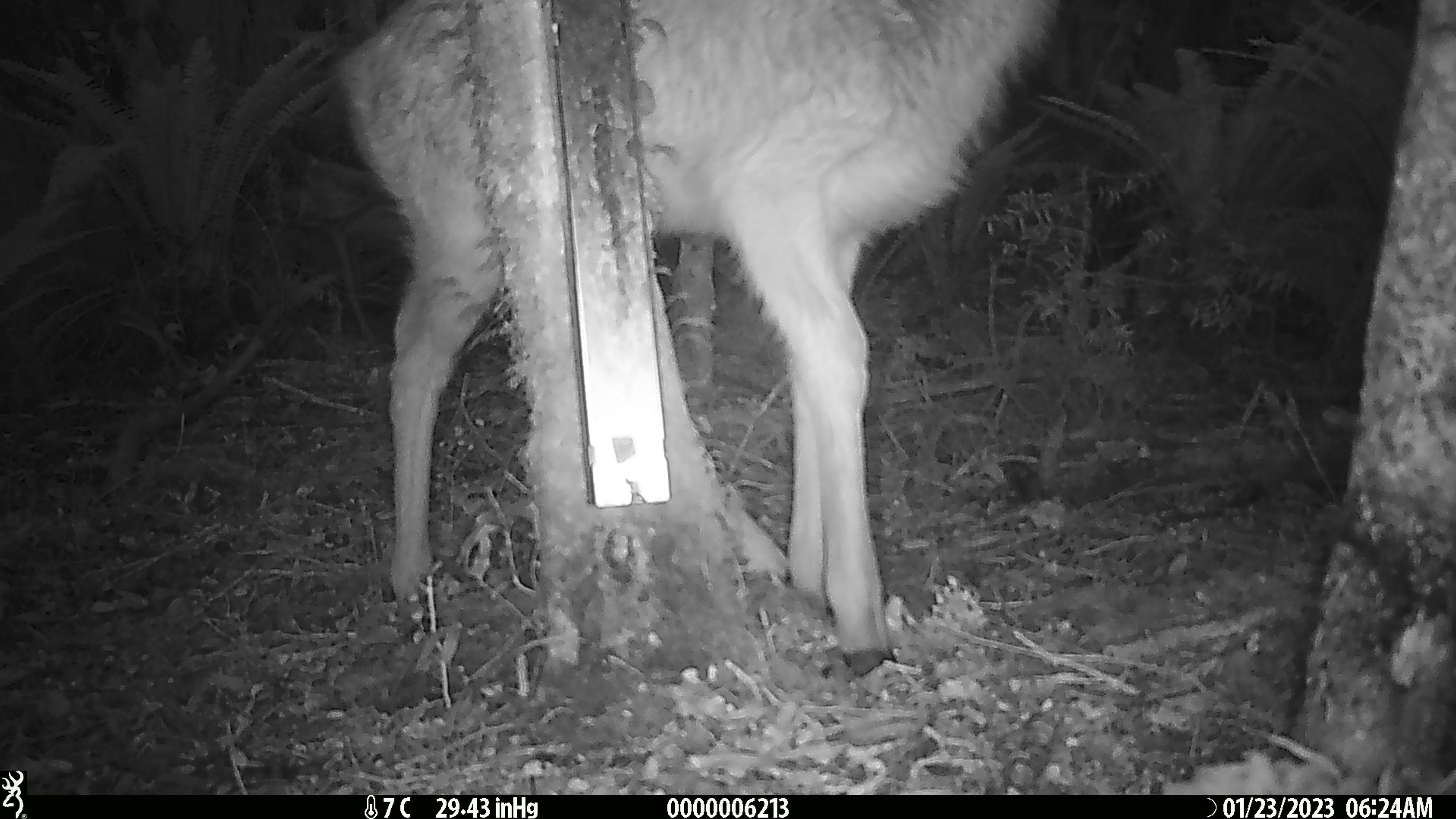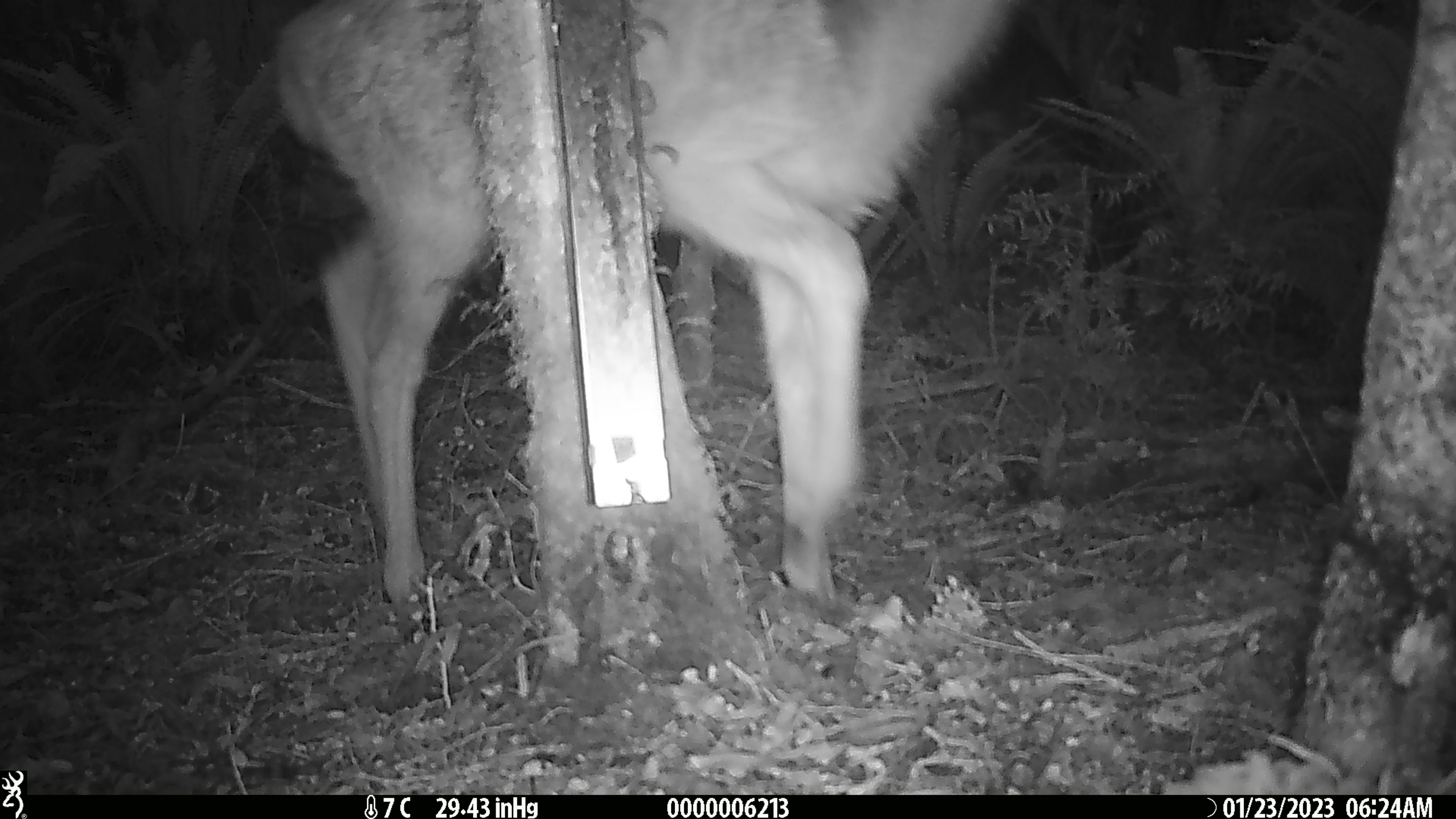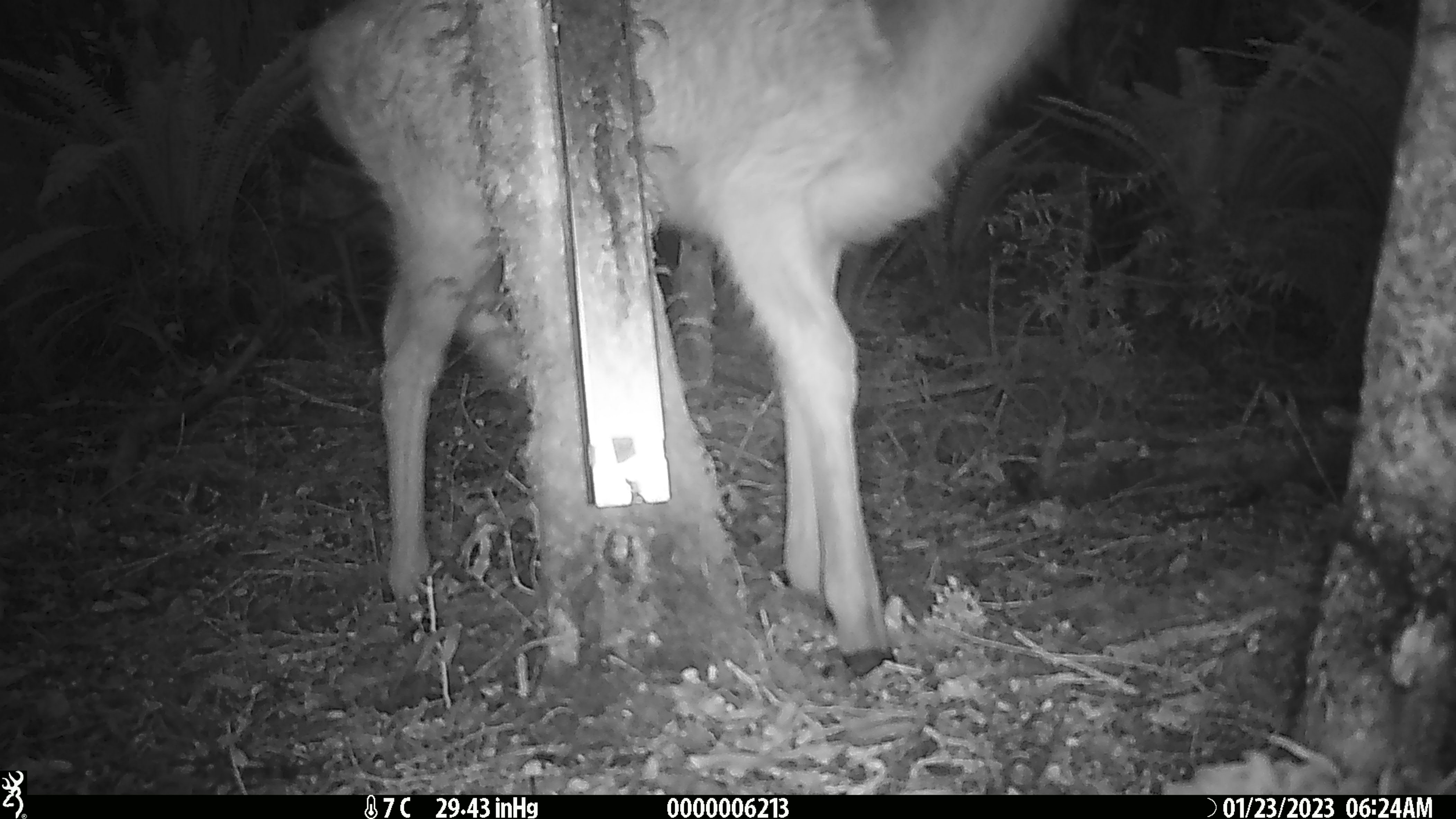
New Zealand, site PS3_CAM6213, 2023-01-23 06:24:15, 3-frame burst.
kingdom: Animalia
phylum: Chordata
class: Mammalia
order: Artiodactyla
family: Cervidae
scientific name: Cervidae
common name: deer